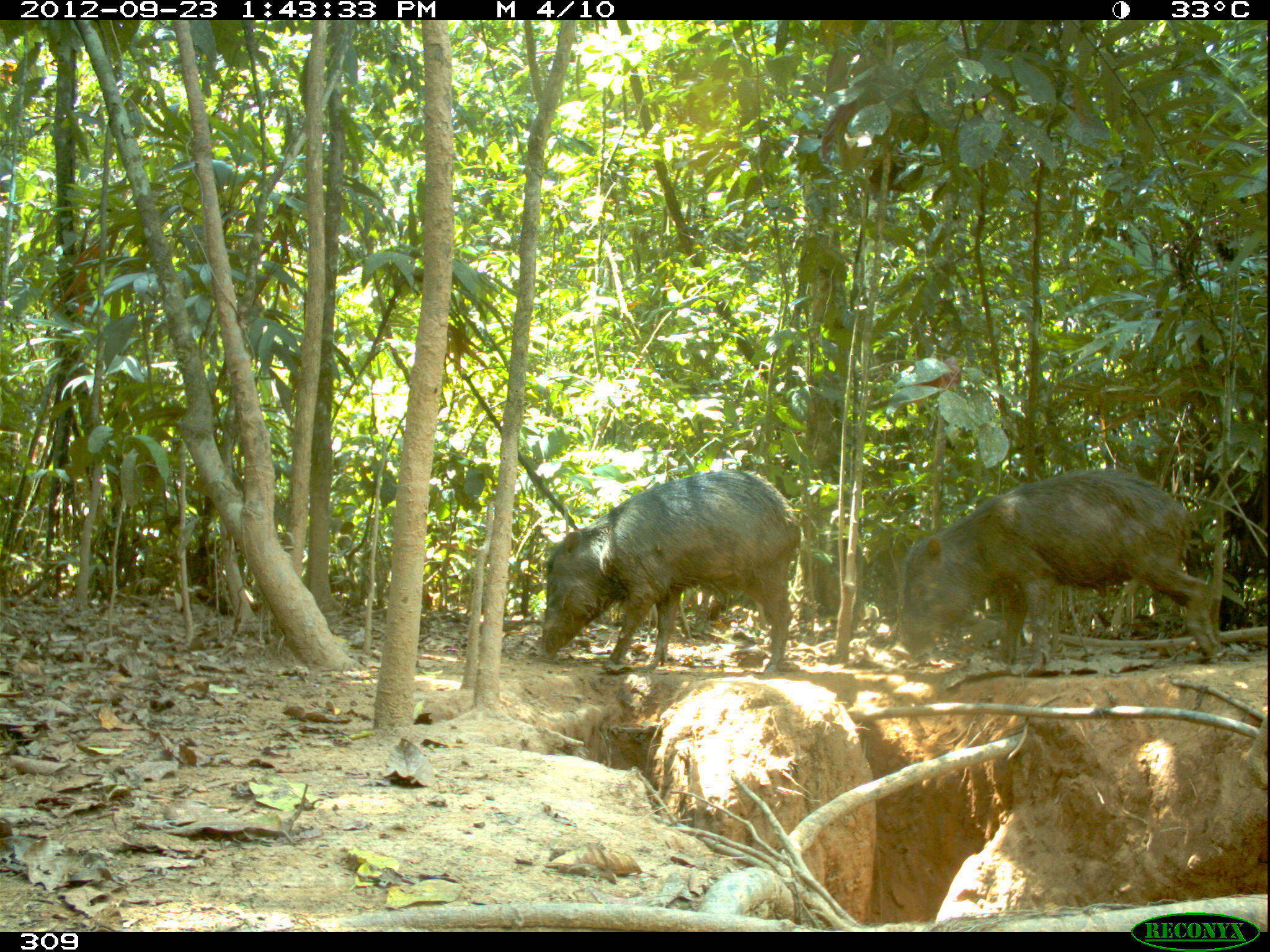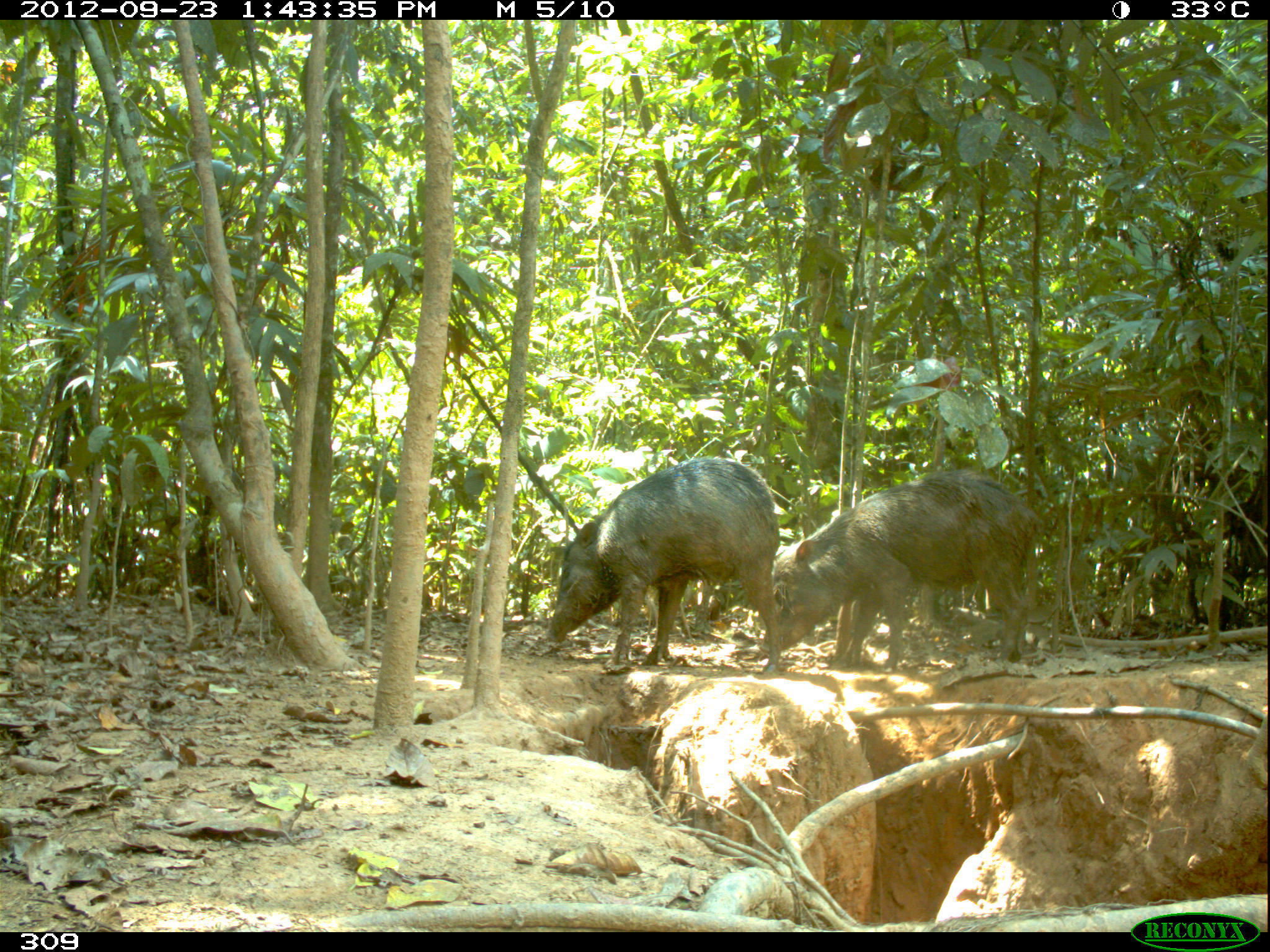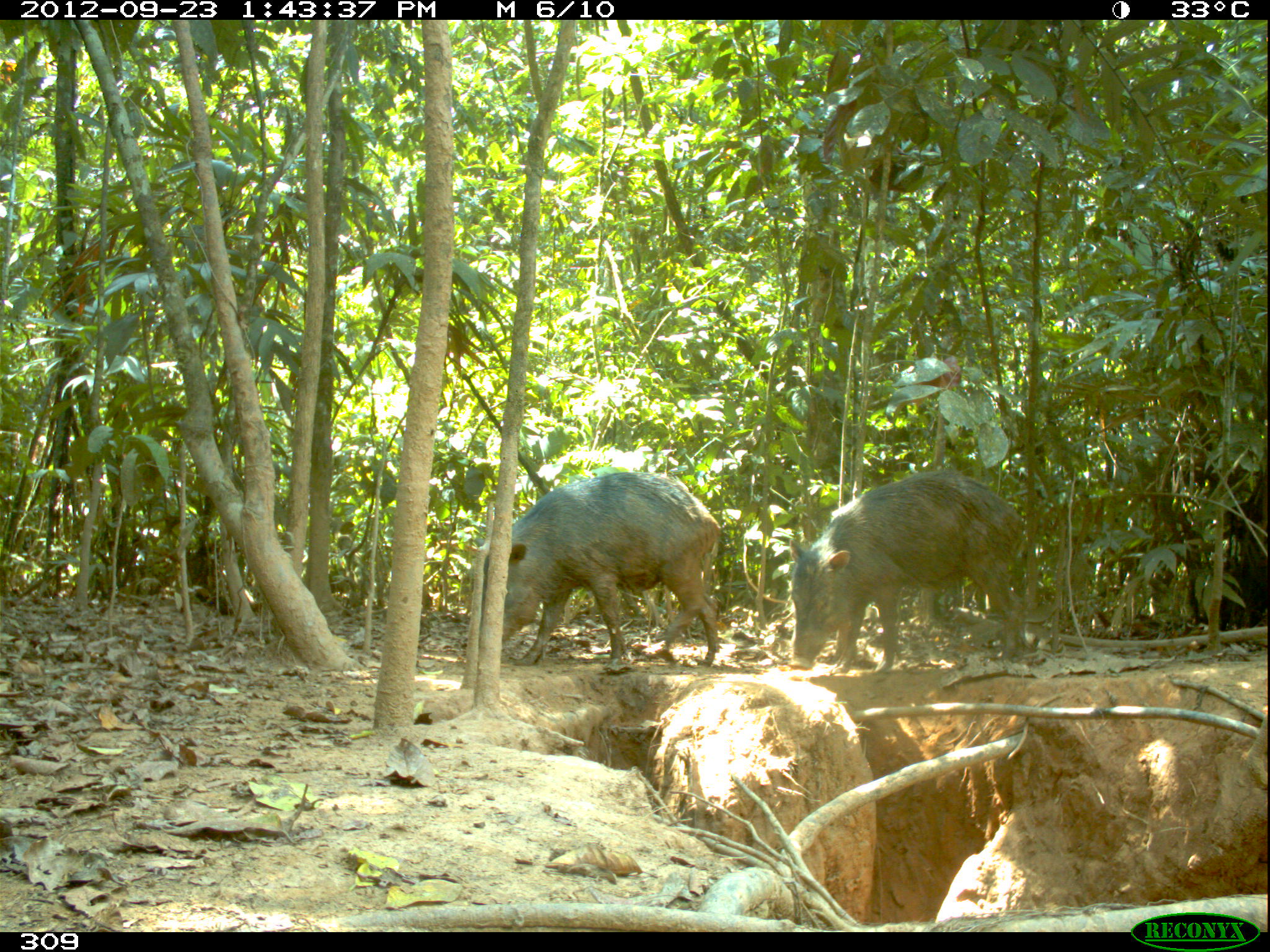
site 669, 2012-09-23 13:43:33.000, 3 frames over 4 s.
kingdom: Animalia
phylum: Chordata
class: Mammalia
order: Artiodactyla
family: Tayassuidae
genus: Tayassu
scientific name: Tayassu pecari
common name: white-lipped peccary